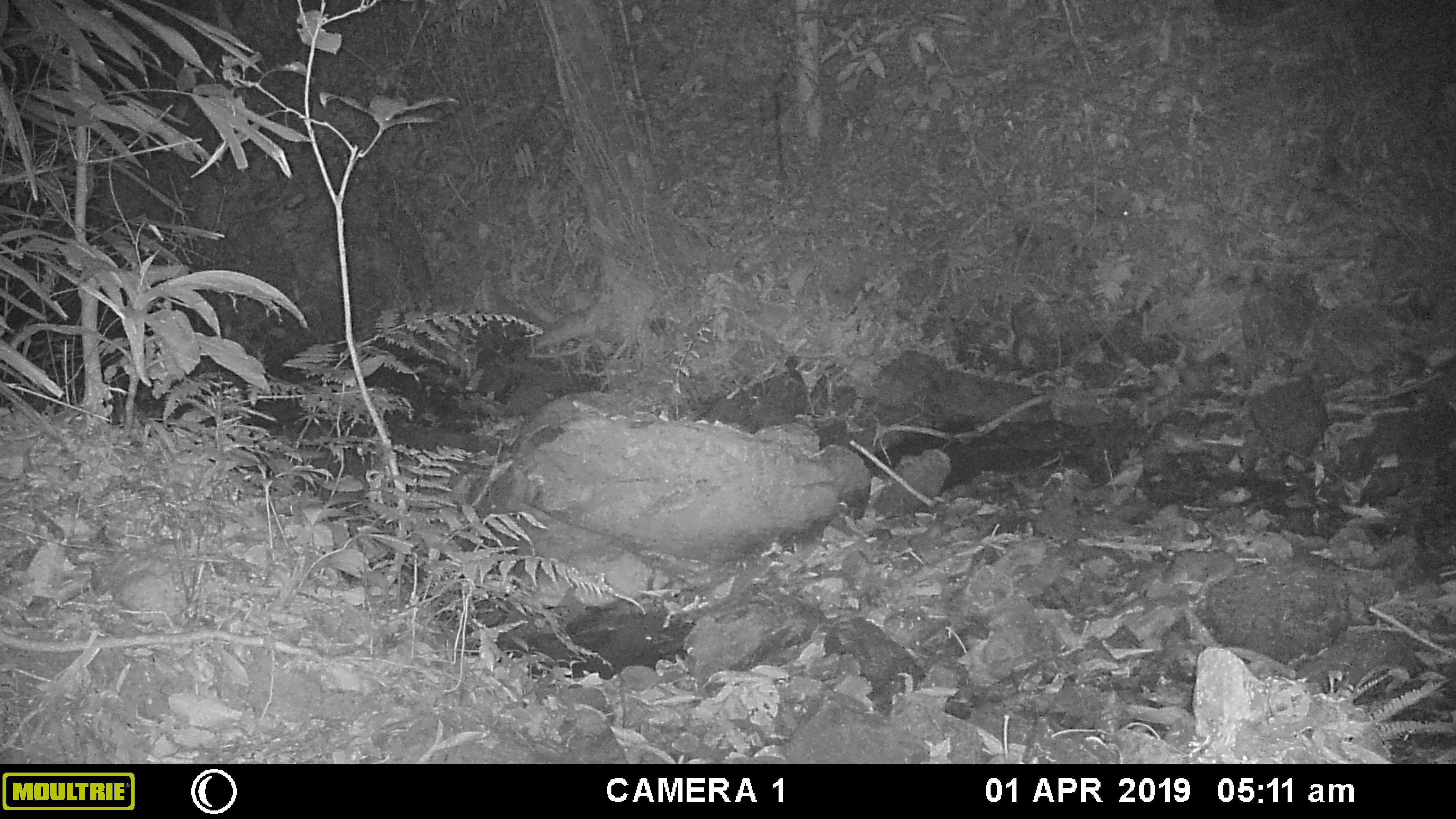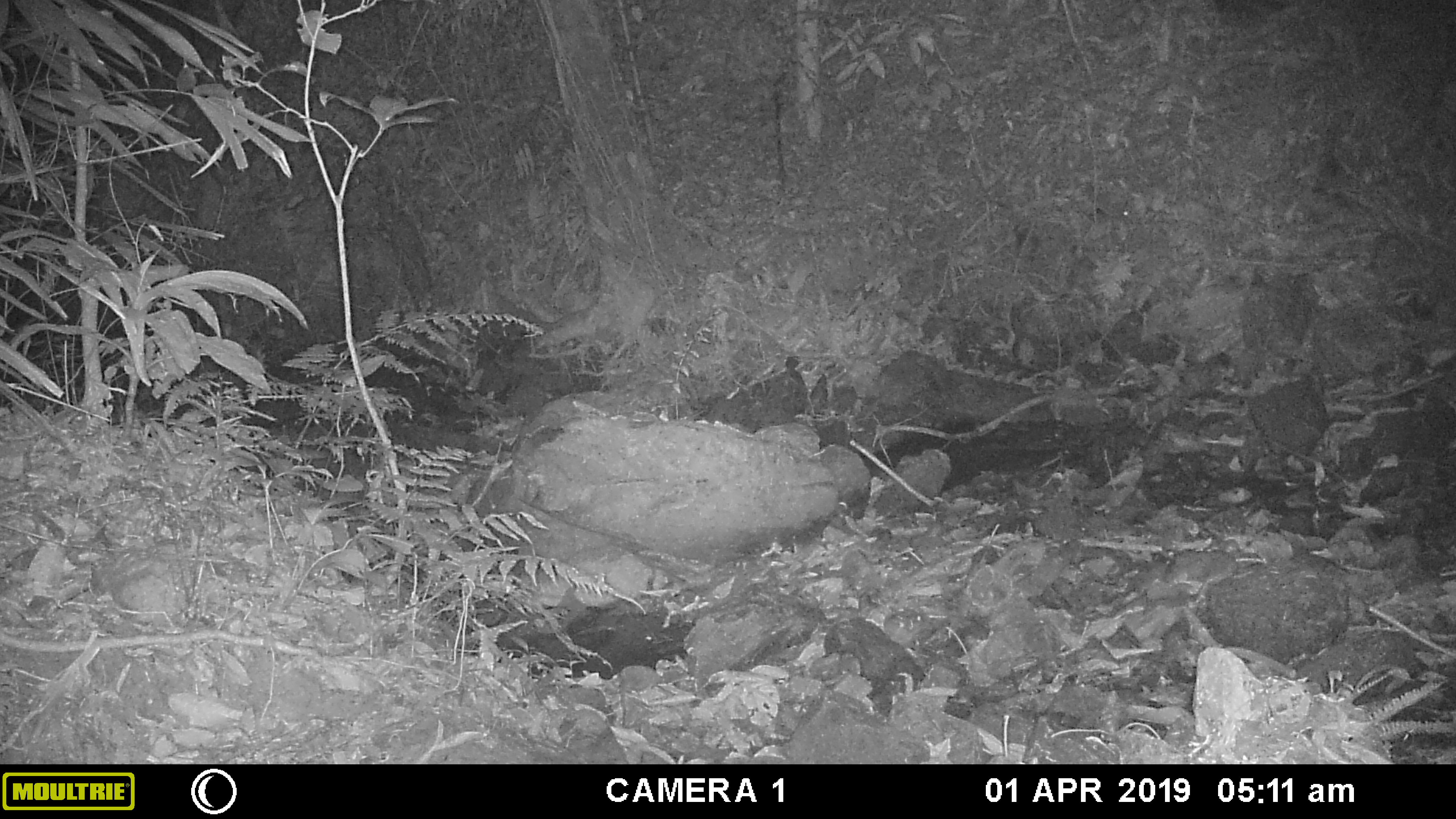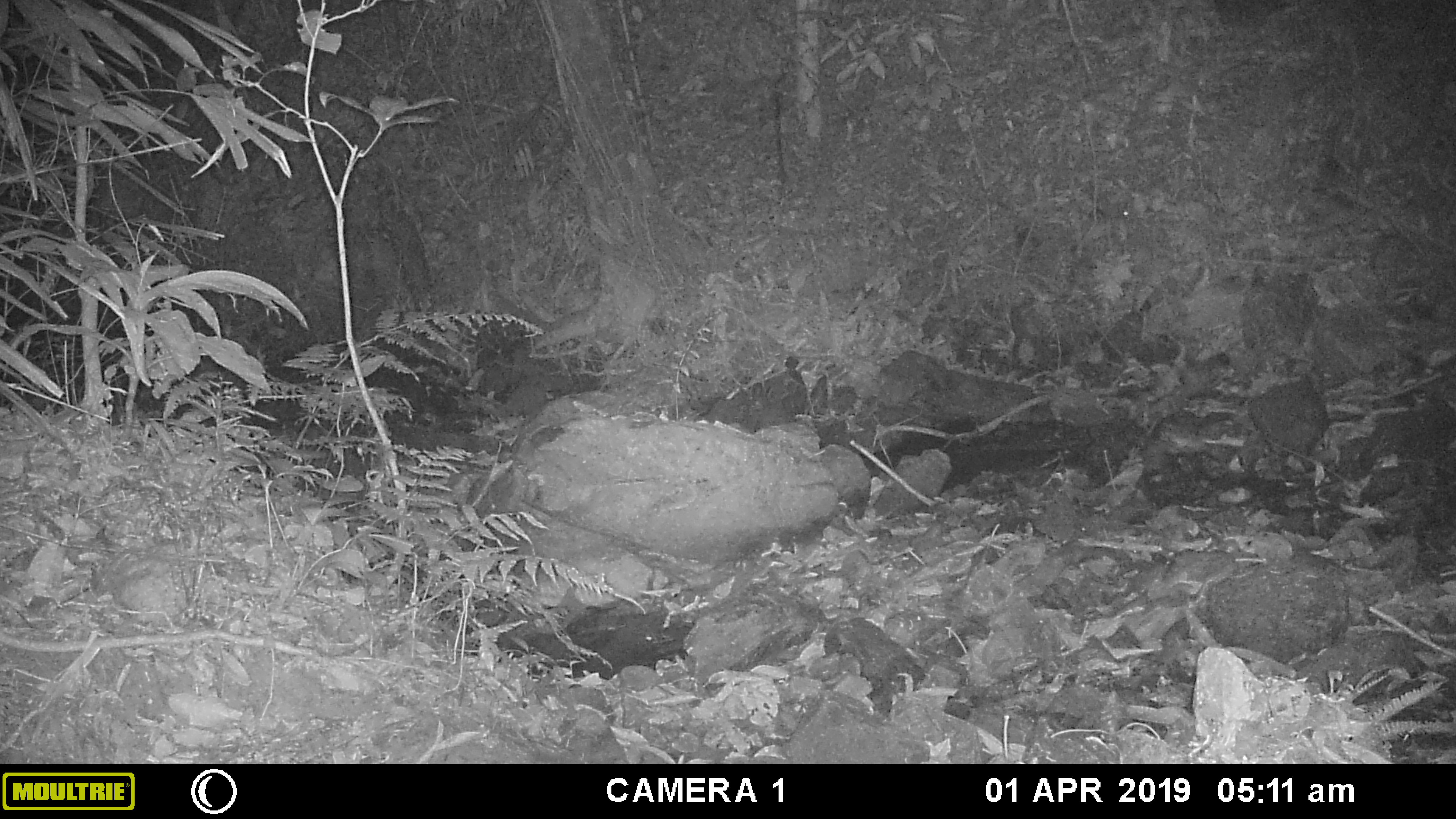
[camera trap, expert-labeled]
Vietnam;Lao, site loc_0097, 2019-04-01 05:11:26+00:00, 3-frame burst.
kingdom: Animalia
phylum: Chordata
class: Mammalia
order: Carnivora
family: Viverridae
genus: Paradoxurus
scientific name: Paradoxurus hermaphroditus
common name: common palm civet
Common palm civet (Paradoxurus hermaphroditus). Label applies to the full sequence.